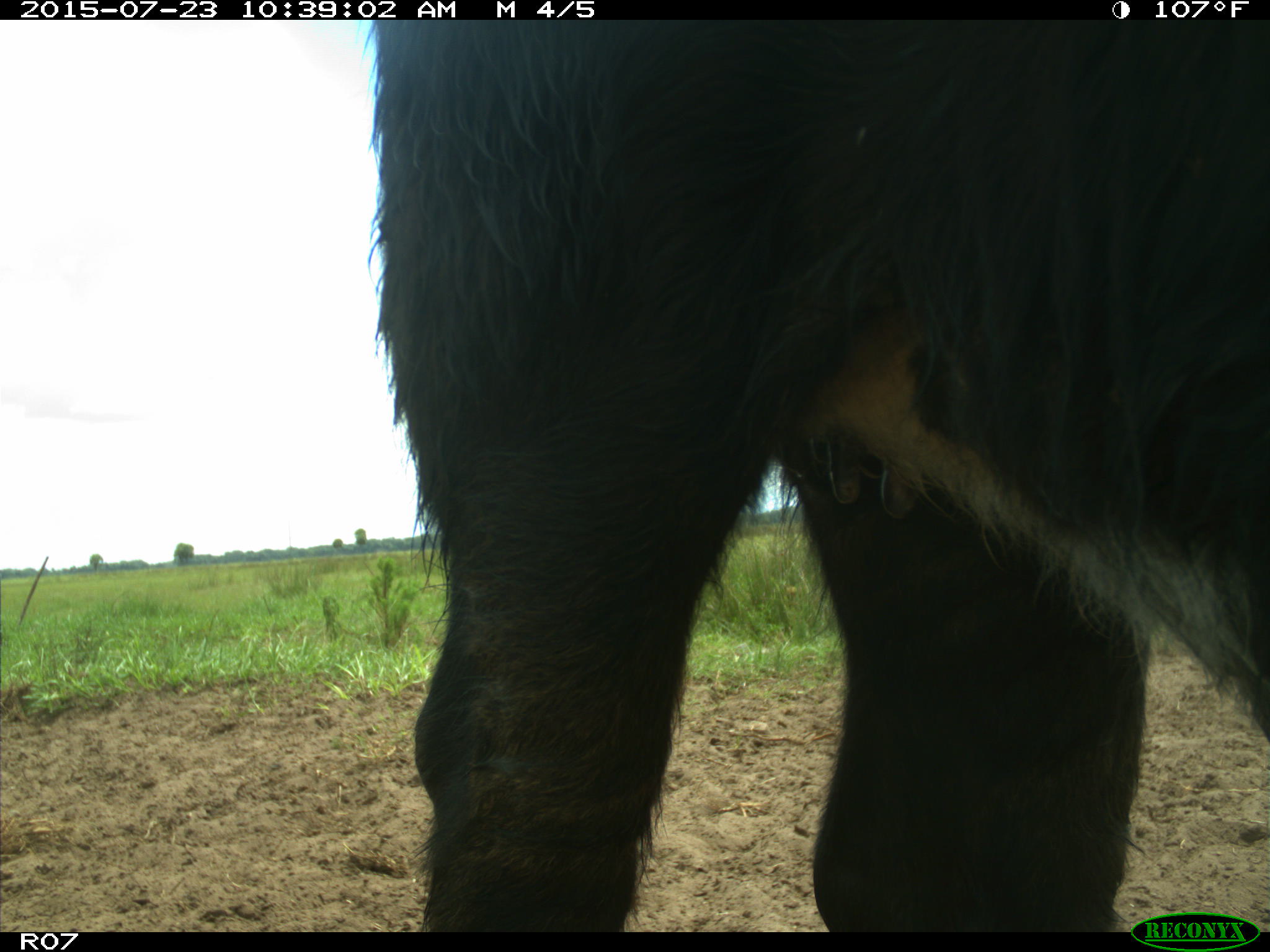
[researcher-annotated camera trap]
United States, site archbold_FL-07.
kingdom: Animalia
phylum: Chordata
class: Mammalia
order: Artiodactyla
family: Bovidae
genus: Bos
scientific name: Bos taurus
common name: domestic cow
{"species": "Bos taurus (domestic cow)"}